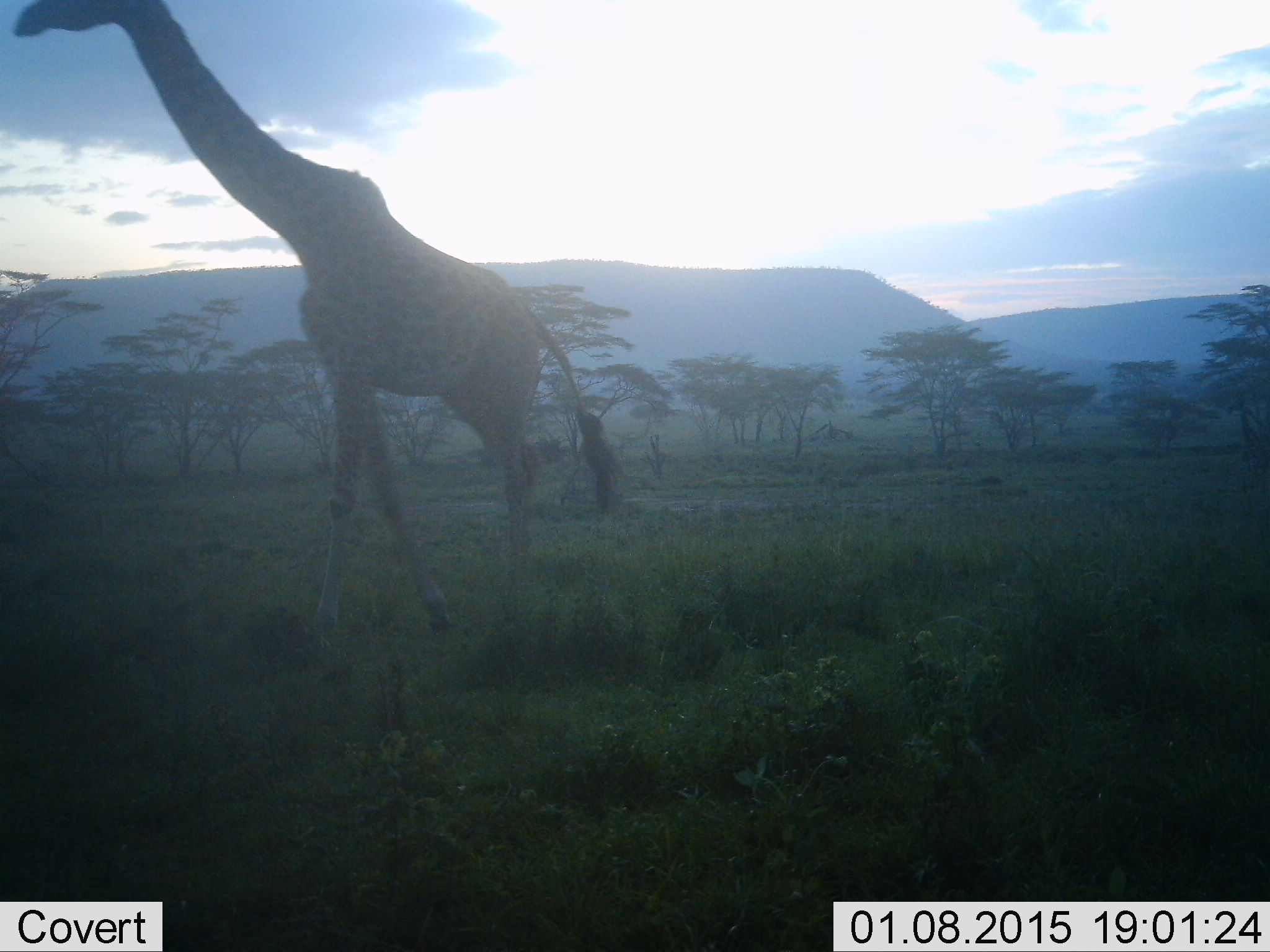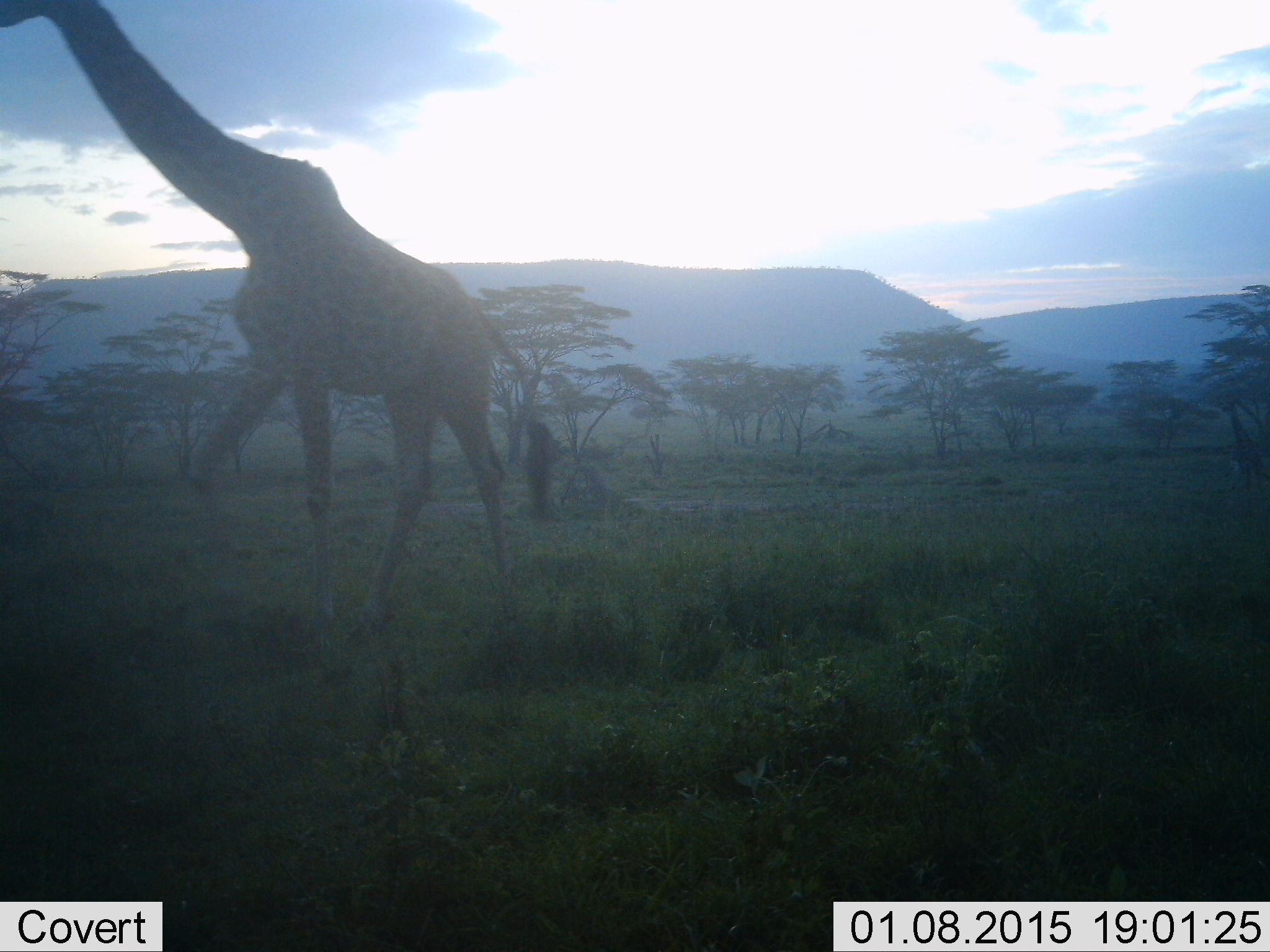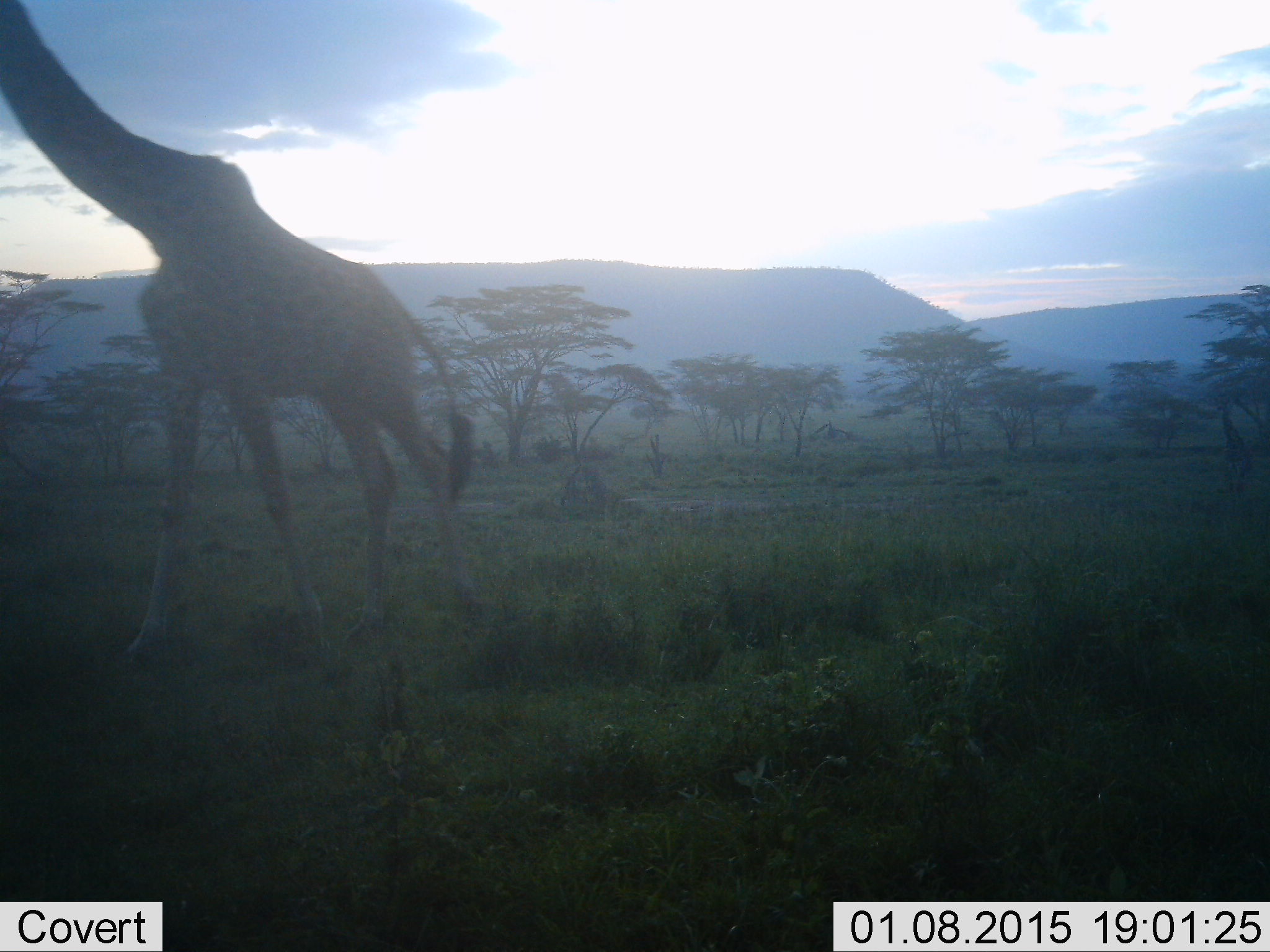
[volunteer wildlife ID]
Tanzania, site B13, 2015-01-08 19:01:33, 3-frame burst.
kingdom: Animalia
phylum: Chordata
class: Mammalia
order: Artiodactyla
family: Giraffidae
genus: Giraffa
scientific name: Giraffa camelopardalis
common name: giraffe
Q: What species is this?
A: Giraffe (Giraffa camelopardalis).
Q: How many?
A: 2.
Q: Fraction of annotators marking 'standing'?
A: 10%.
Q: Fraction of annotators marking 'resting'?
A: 0%.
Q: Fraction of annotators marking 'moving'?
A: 90%.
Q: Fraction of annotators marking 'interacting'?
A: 0%.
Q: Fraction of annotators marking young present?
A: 10%.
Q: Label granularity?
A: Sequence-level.